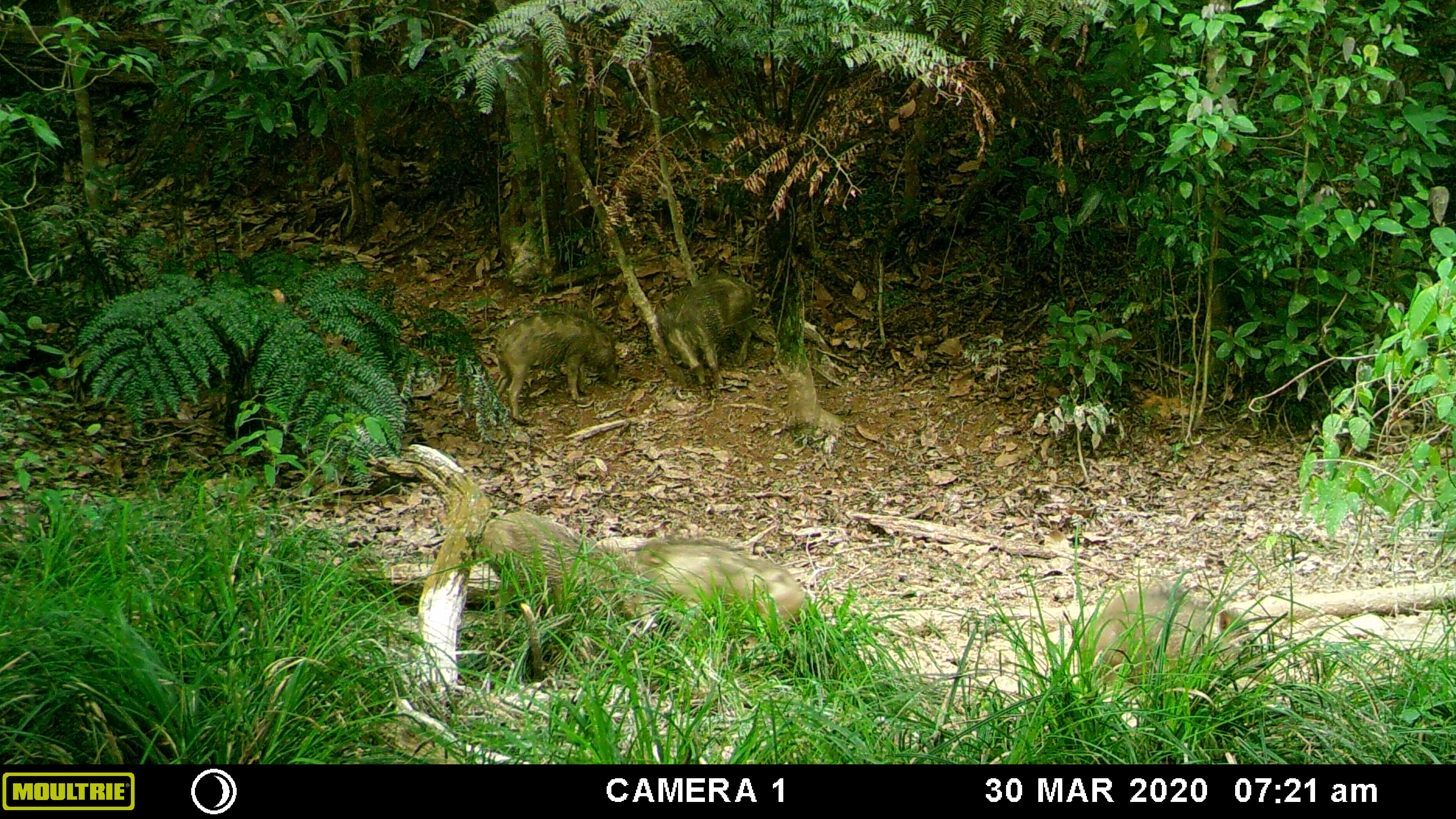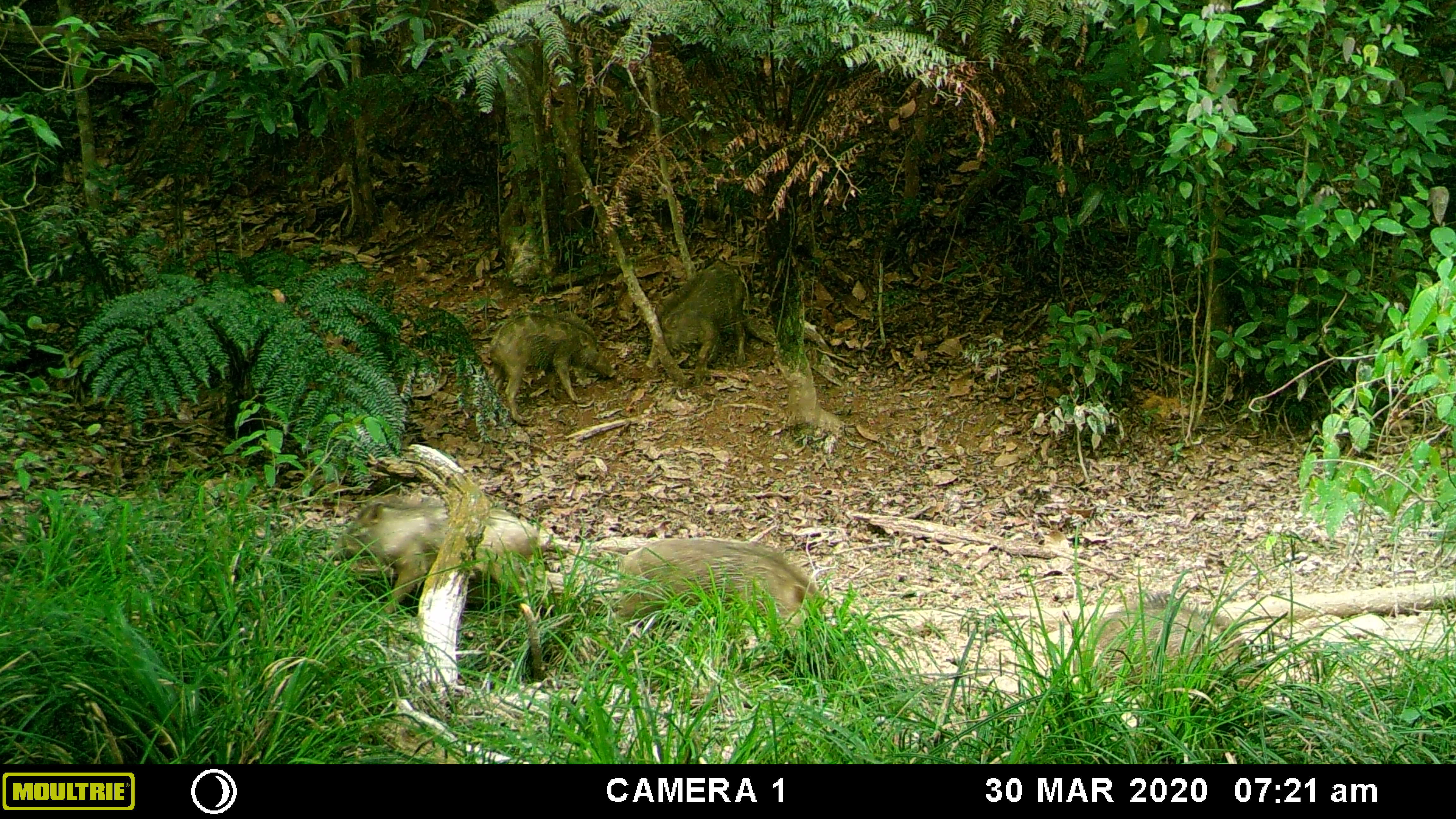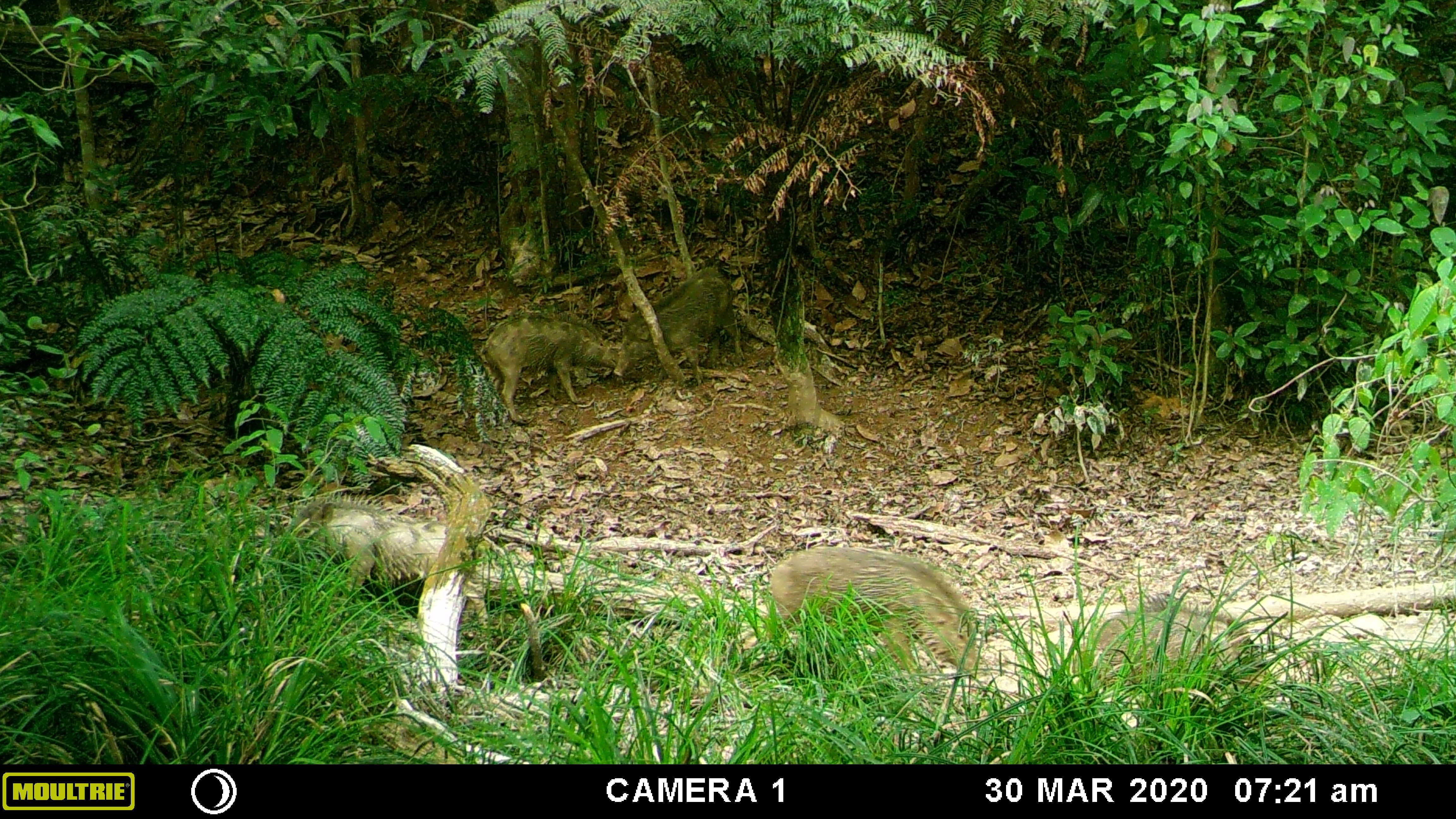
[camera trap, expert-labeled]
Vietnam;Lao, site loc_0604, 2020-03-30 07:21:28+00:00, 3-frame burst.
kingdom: Animalia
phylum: Chordata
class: Mammalia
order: Artiodactyla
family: Suidae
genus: Sus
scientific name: Sus scrofa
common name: eurasian wild pig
Eurasian wild pig (Sus scrofa). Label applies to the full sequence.